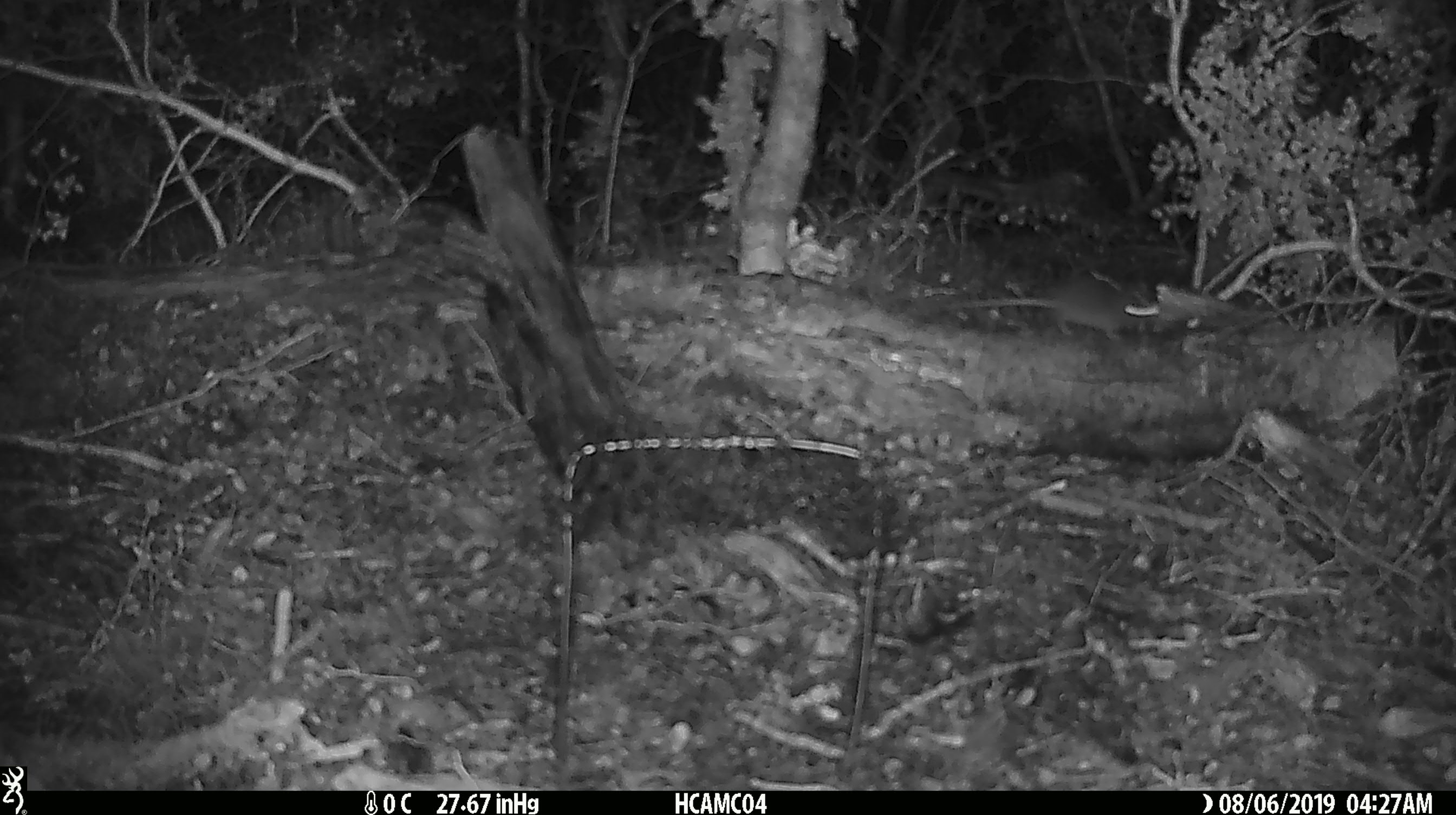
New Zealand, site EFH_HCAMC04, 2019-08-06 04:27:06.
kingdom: Animalia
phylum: Chordata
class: Mammalia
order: Rodentia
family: Muridae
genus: Mus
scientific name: Mus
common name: mouse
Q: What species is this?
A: Mouse (Mus).